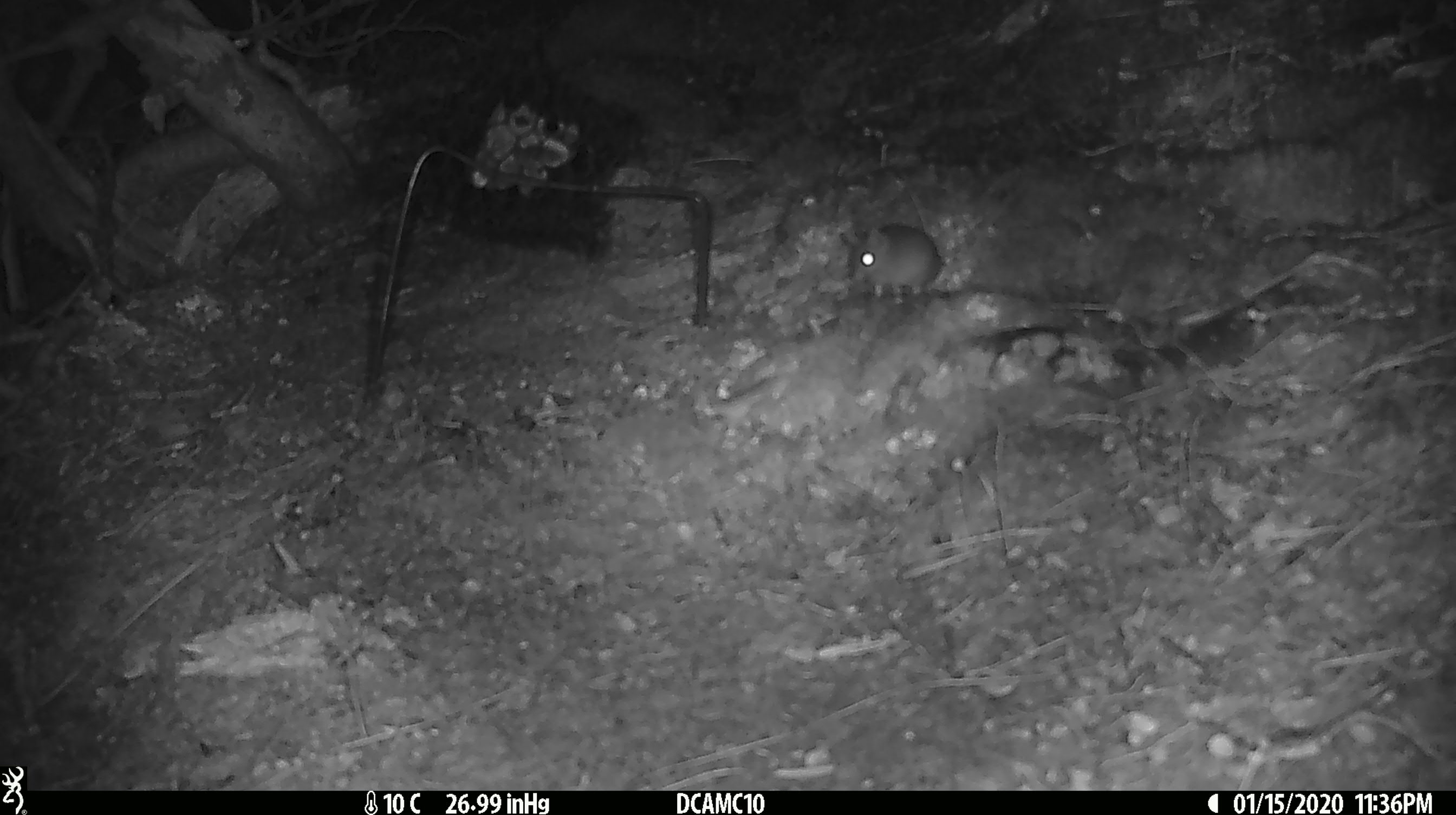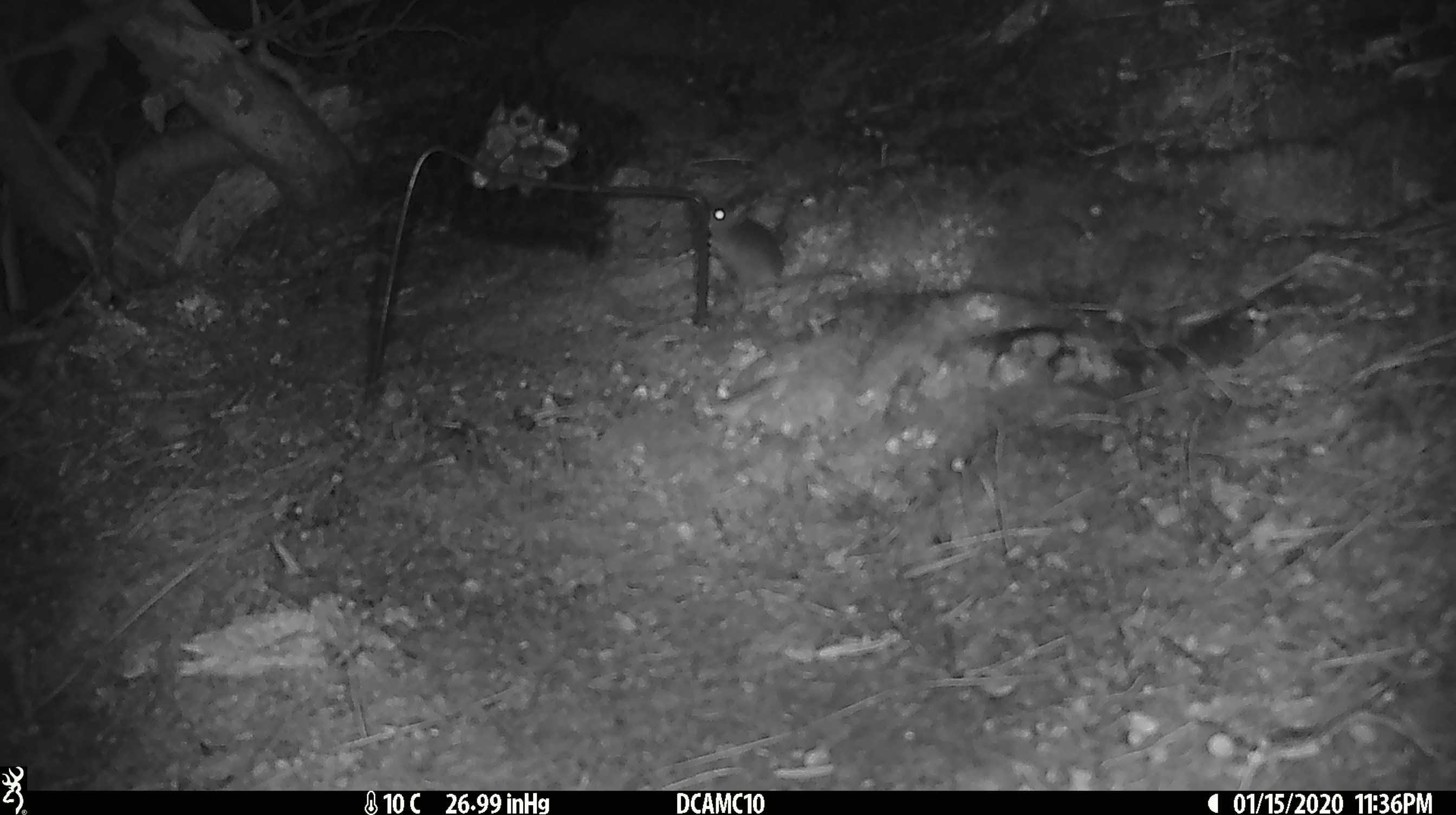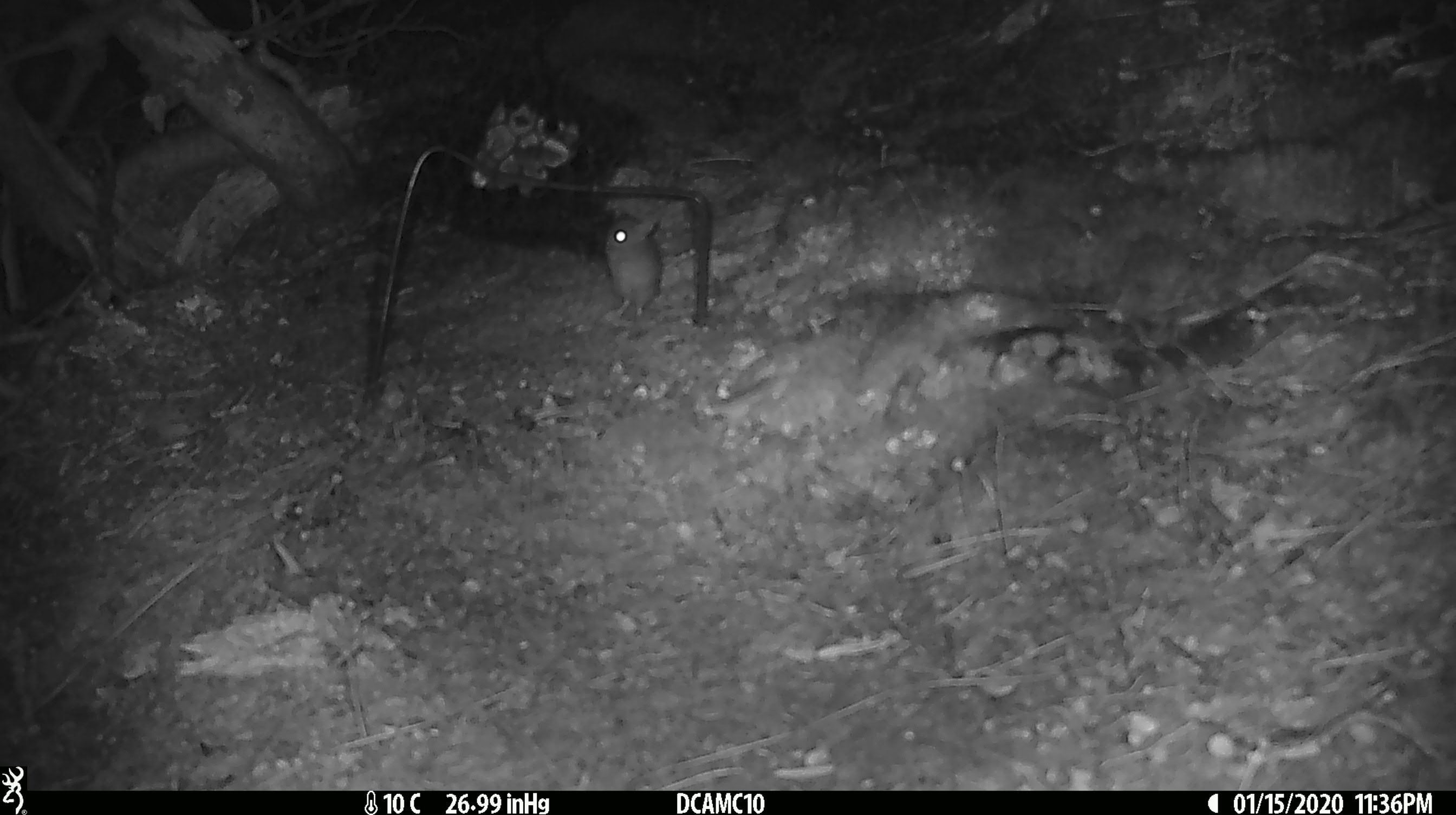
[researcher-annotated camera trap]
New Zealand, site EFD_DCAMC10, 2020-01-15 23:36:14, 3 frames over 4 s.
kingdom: Animalia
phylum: Chordata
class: Mammalia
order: Rodentia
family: Muridae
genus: Mus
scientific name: Mus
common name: mouse